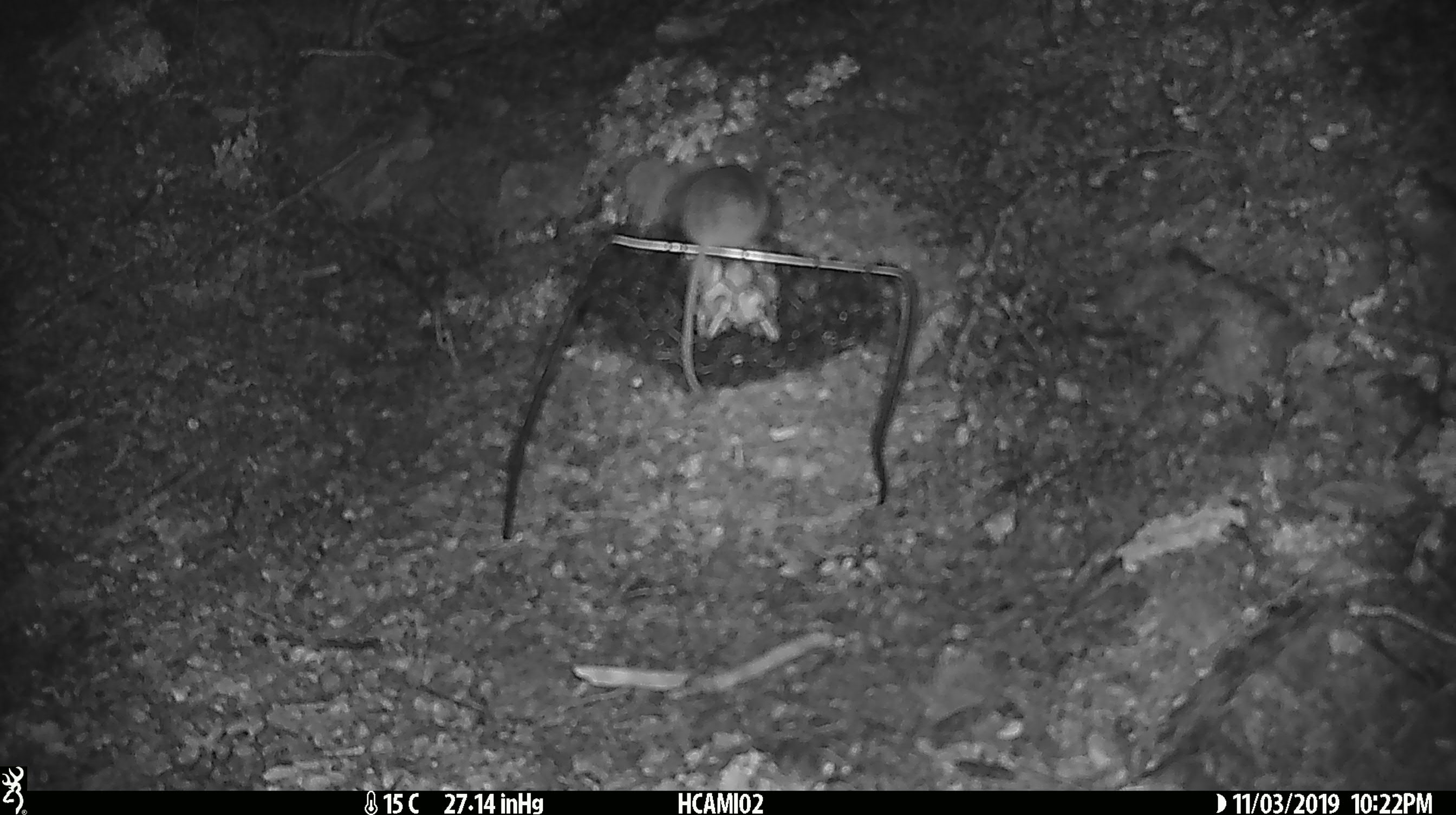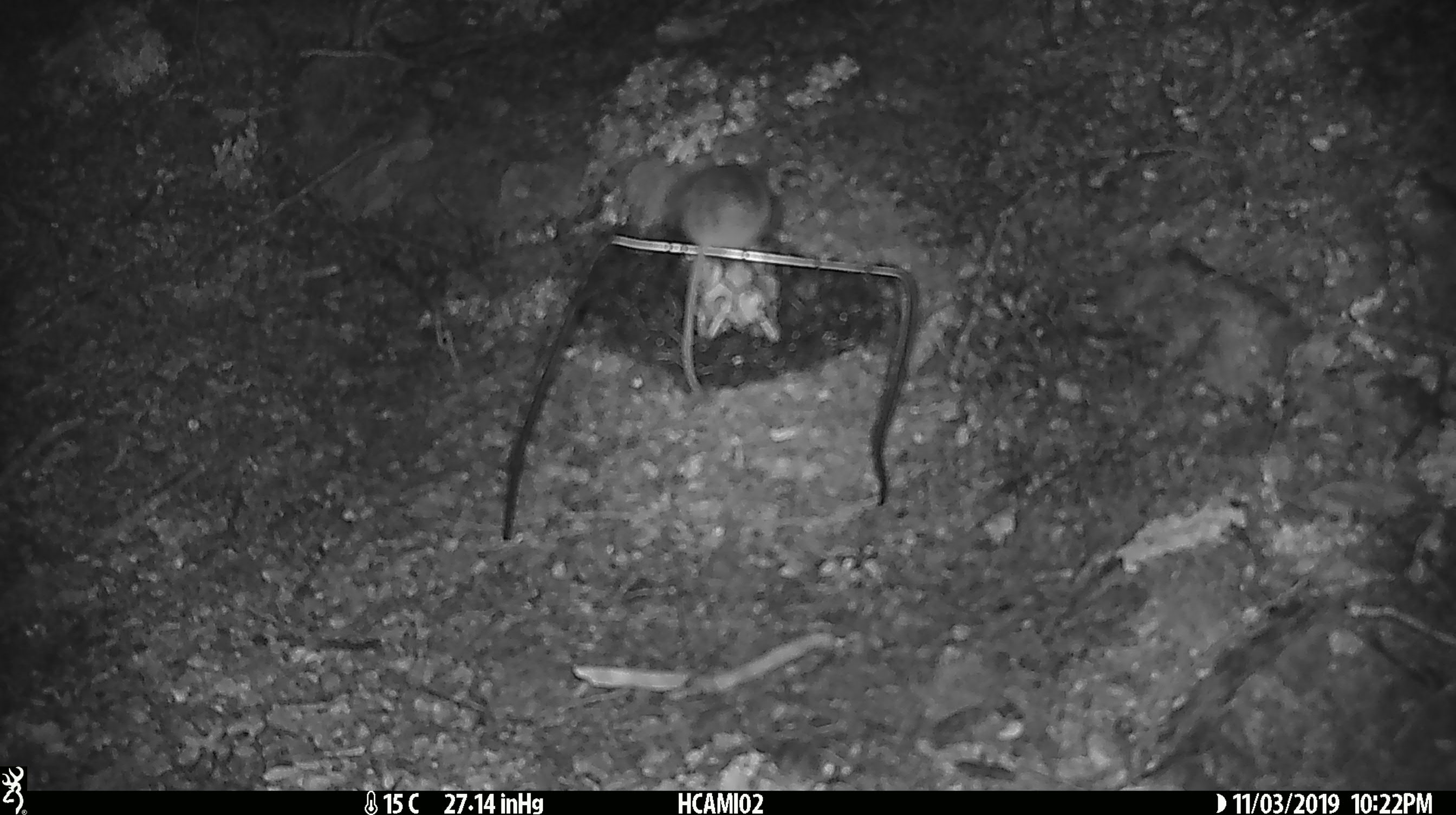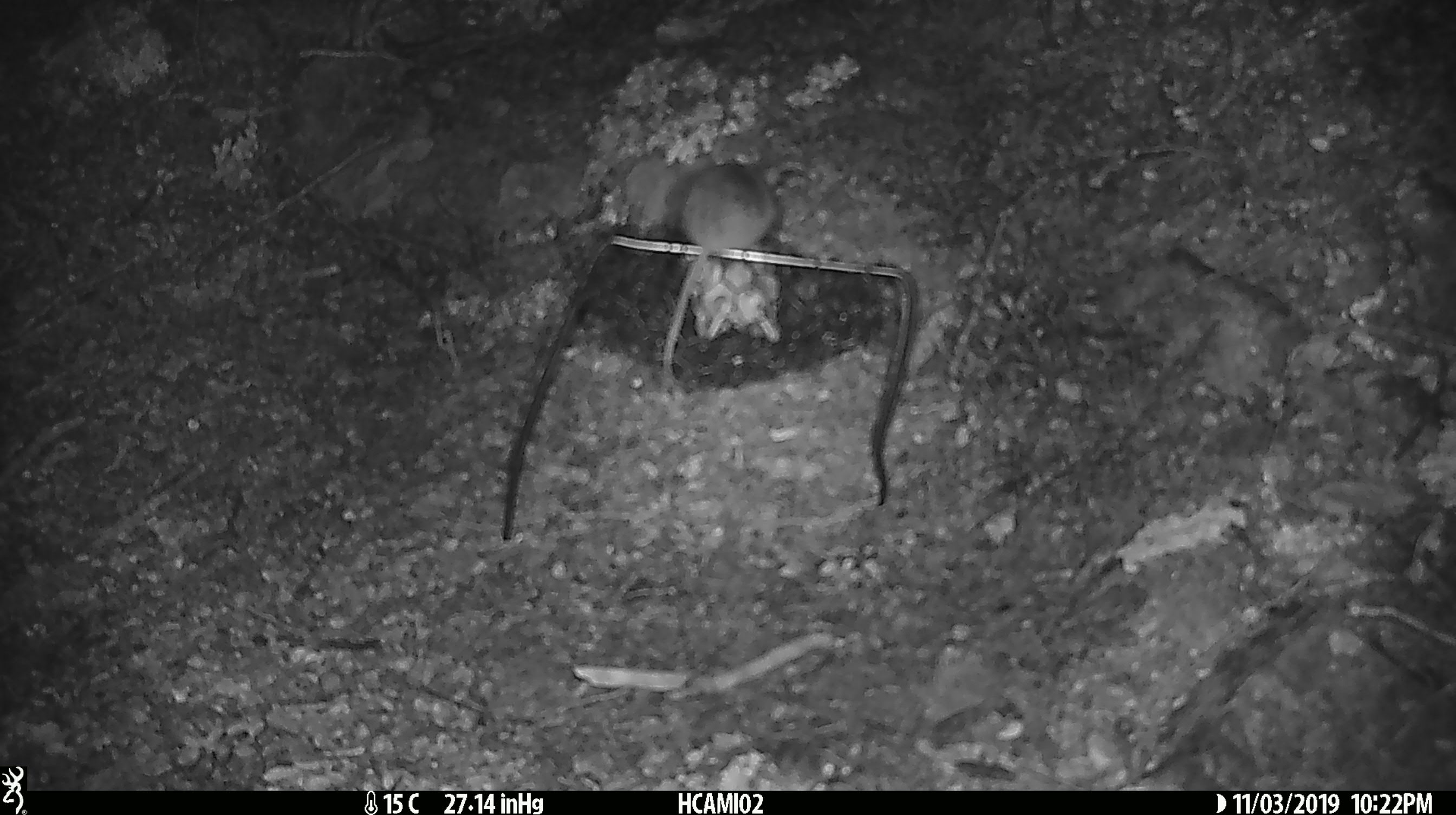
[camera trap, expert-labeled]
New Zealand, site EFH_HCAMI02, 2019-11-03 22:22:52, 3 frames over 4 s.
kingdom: Animalia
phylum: Chordata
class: Mammalia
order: Rodentia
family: Muridae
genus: Mus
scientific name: Mus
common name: mouse